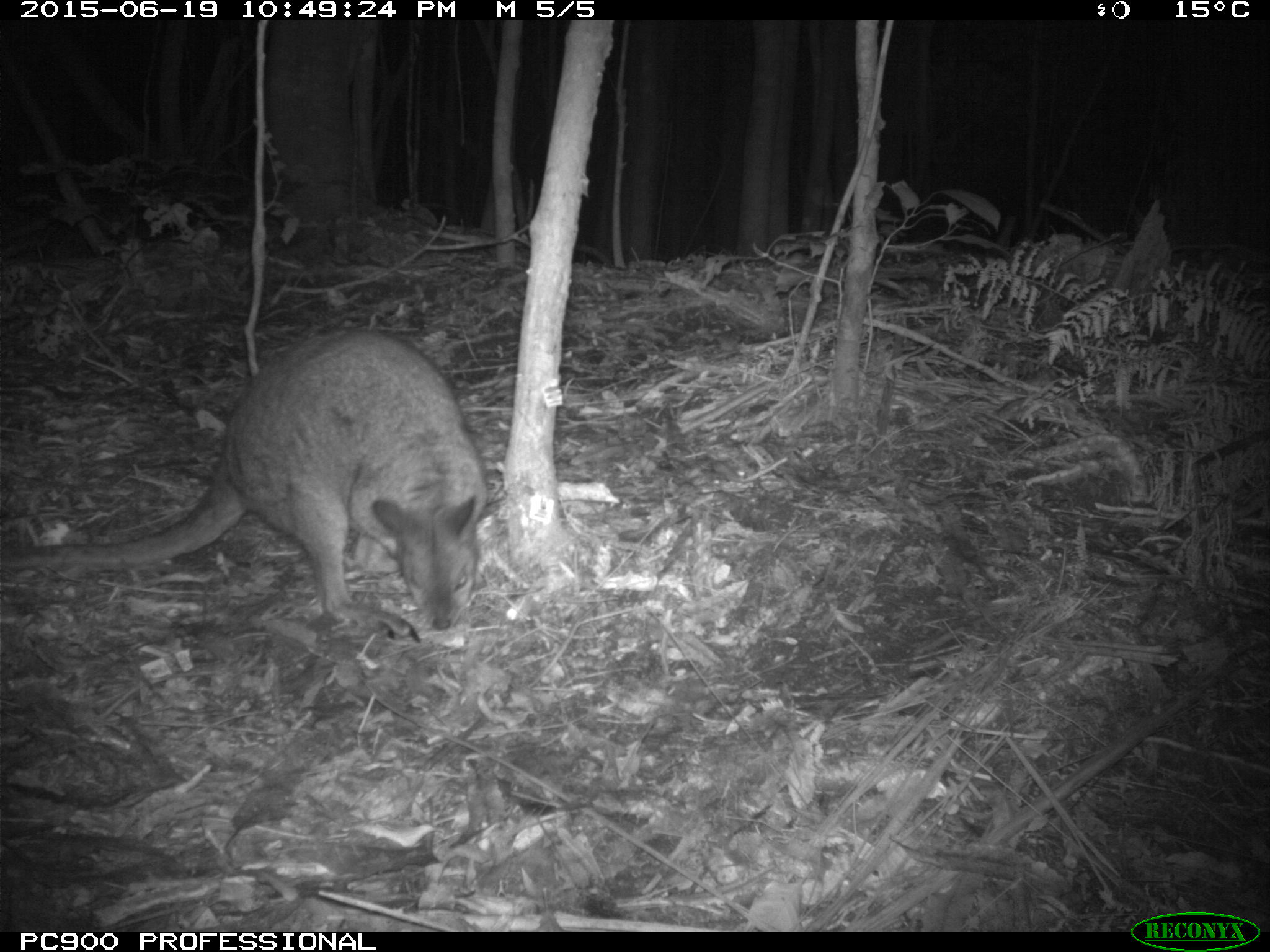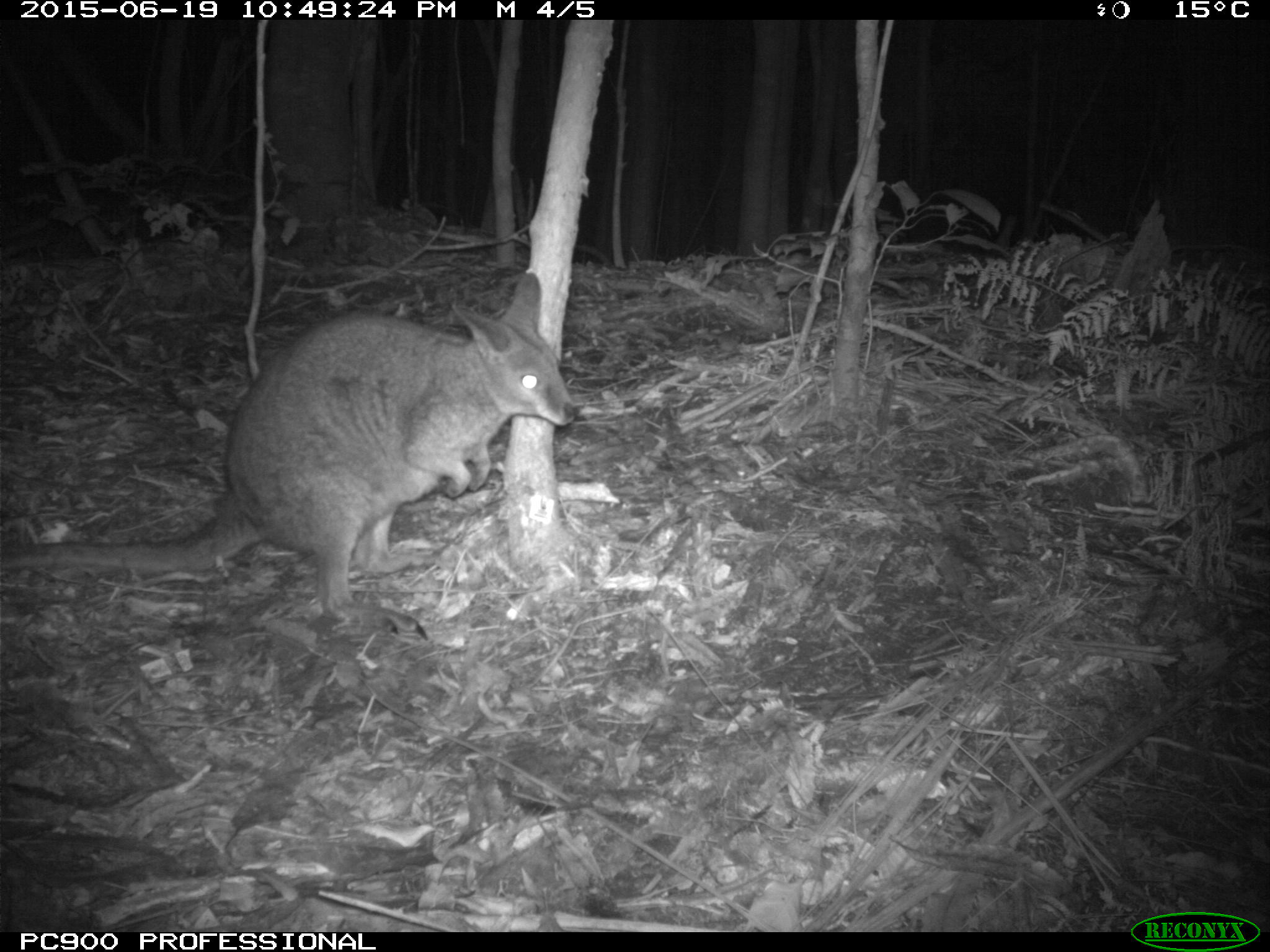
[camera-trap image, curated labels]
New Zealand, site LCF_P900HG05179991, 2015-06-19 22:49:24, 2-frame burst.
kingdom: Animalia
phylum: Chordata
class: Mammalia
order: Diprotodontia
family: Macropodidae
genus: Notamacropus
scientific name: Notamacropus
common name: wallaby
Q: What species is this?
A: Wallaby (Notamacropus).